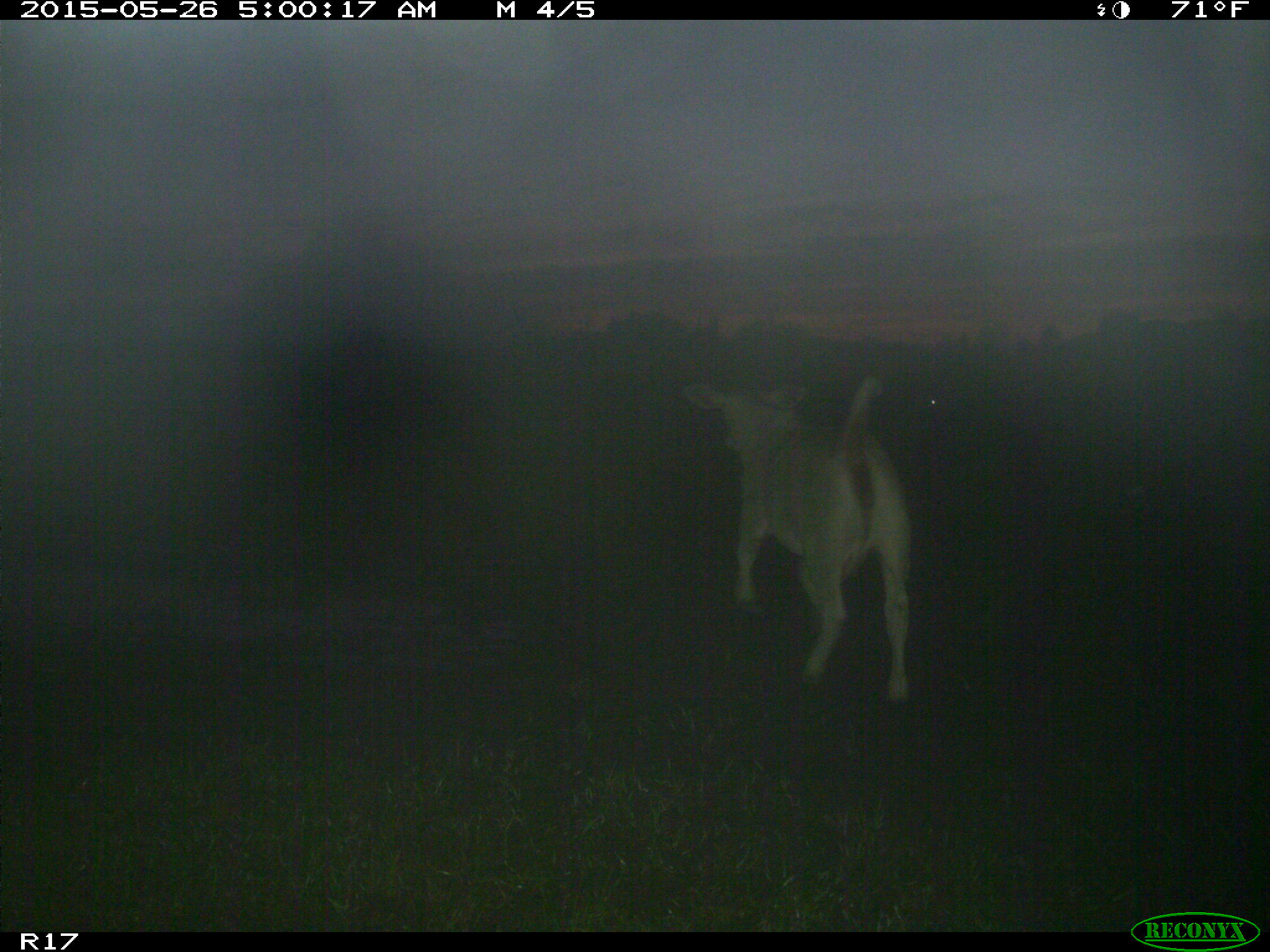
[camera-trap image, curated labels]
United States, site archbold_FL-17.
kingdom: Animalia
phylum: Chordata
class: Mammalia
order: Artiodactyla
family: Bovidae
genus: Bos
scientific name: Bos taurus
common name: domestic cow